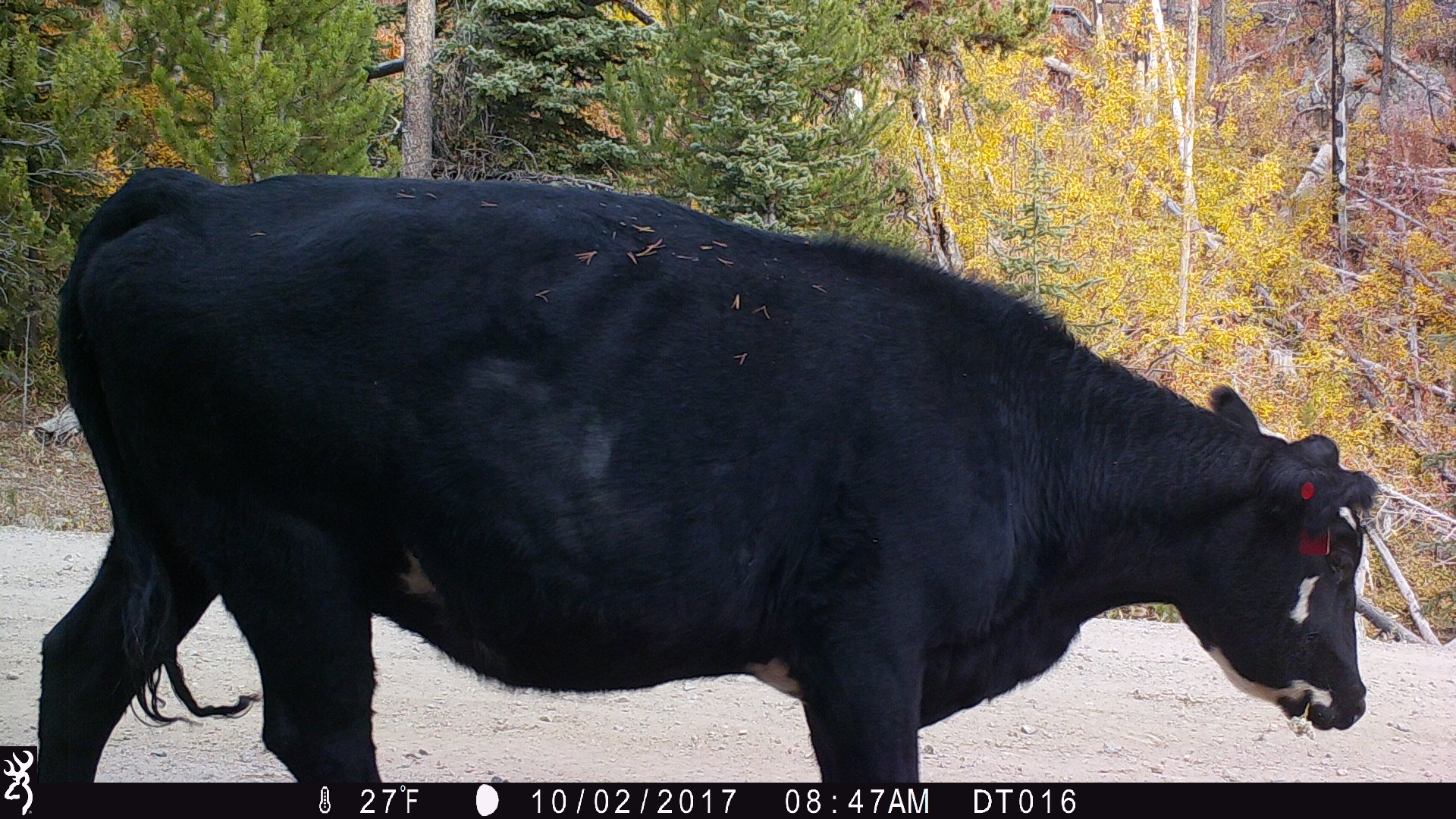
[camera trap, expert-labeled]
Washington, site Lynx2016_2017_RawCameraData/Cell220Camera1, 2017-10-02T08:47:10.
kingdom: Animalia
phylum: Chordata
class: Mammalia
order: Artiodactyla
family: Bovidae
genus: Bos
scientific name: Bos taurus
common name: domestic cattle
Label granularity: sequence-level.